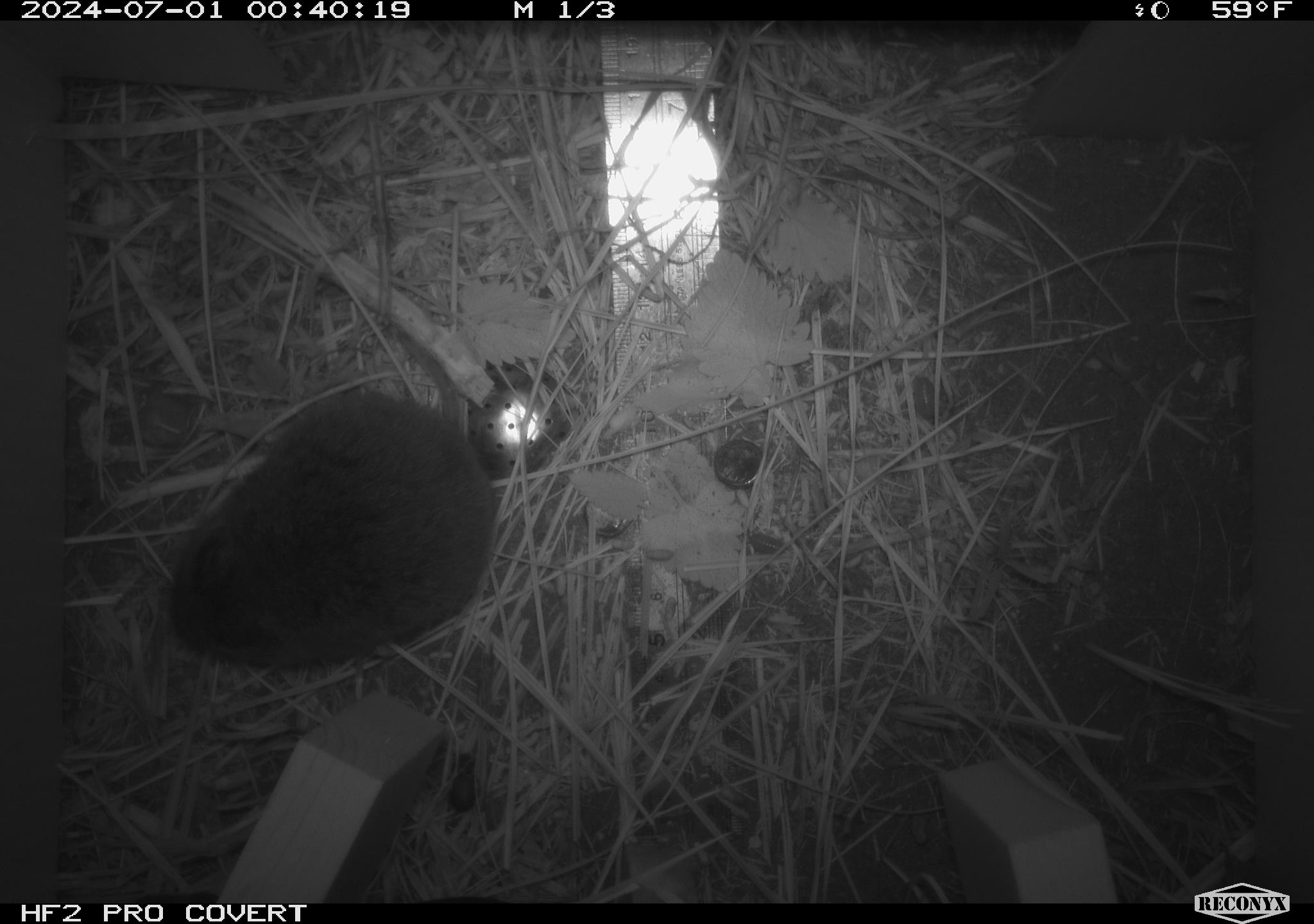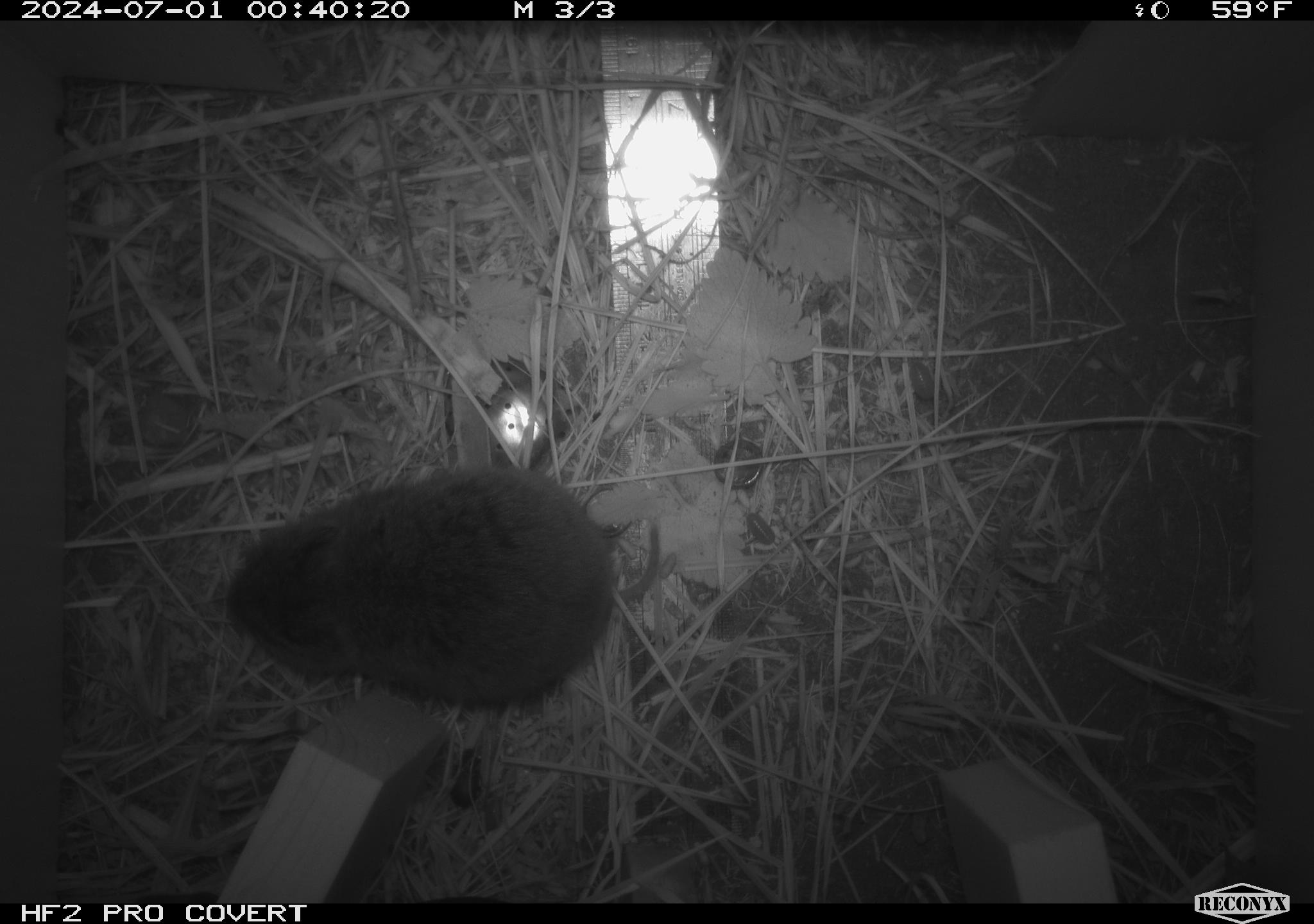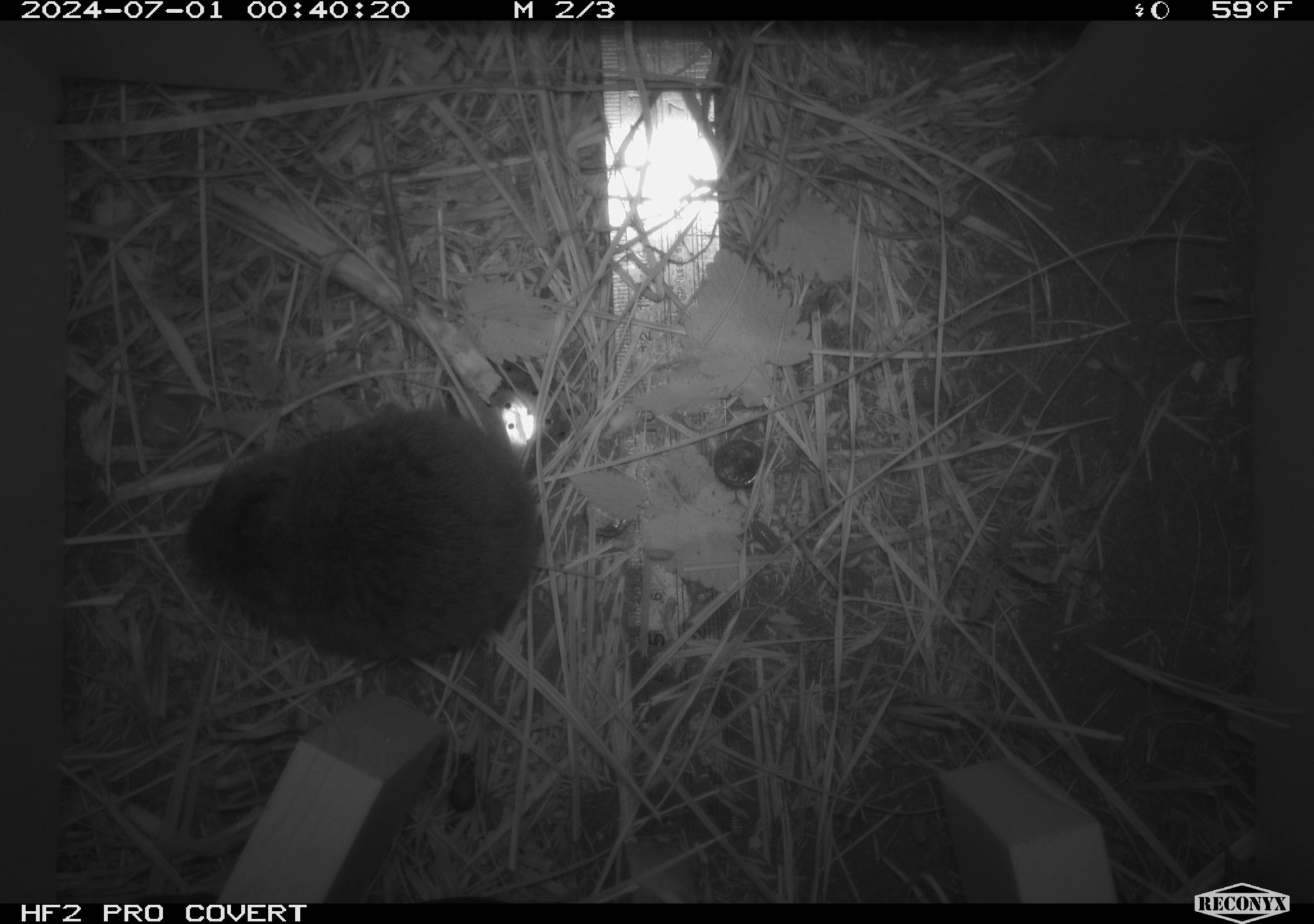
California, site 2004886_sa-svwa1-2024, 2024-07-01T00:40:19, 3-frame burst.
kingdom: Animalia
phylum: Chordata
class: Mammalia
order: Rodentia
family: Cricetidae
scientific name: Arvicolinae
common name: voles, lemmings, and muskrats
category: arvicolinae subfamily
Arvicolinae subfamily (voles, lemmings, and muskrats) (Arvicolinae).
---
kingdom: Animalia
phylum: Arthropoda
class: Malacostraca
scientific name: Malacostraca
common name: amphipods, crabs, isopods, krill, lobsters and shrimps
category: malacostracan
Malacostracan (amphipods, crabs, isopods, krill, lobsters and shrimps) (Malacostraca).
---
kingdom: Animalia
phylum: Arthropoda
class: Insecta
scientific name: Insecta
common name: insect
Insect (Insecta).